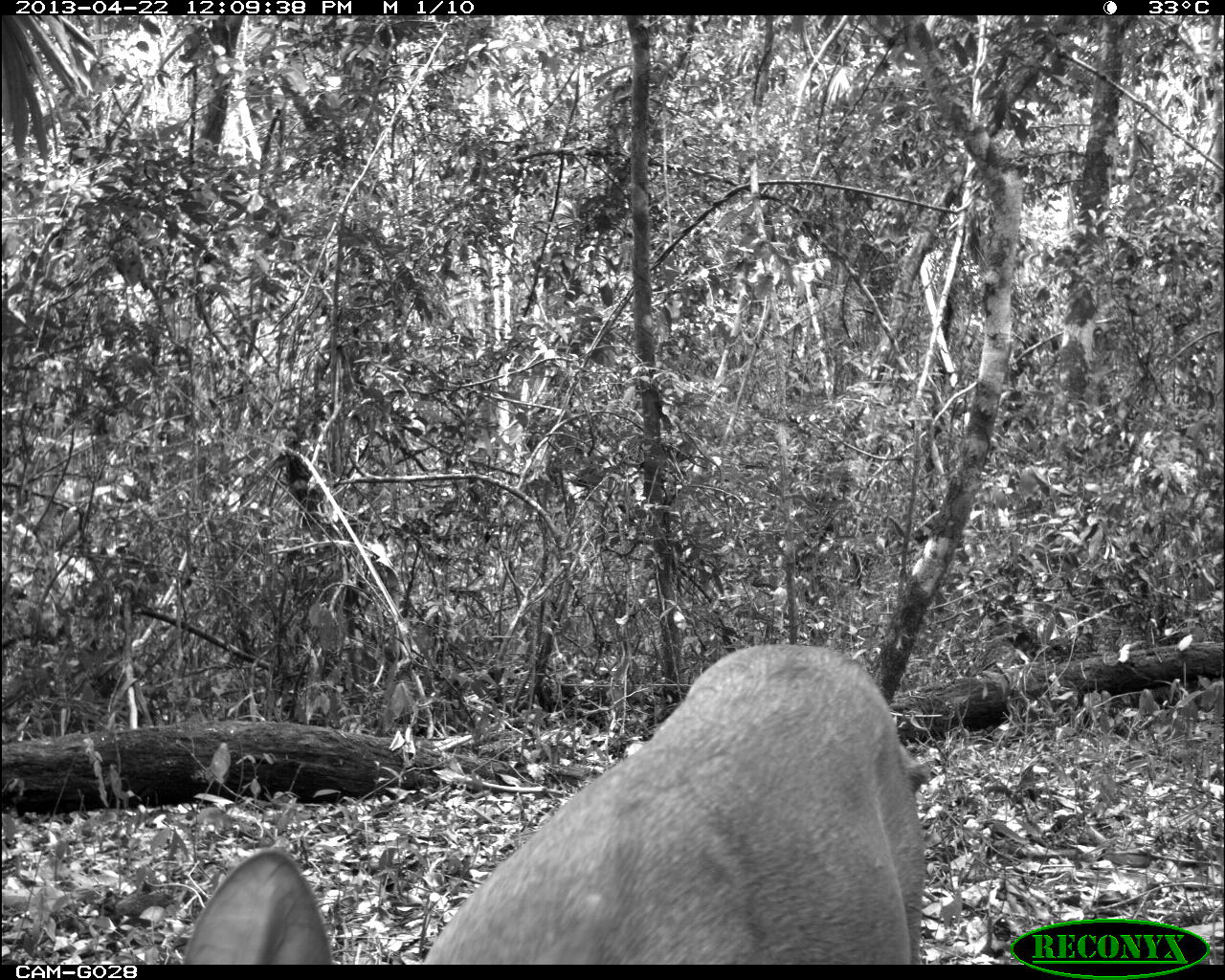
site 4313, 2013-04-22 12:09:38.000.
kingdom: Animalia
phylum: Chordata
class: Mammalia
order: Artiodactyla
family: Cervidae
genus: Odocoileus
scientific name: Odocoileus pandora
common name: yucatán brown brocket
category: mazama pandora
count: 1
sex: female